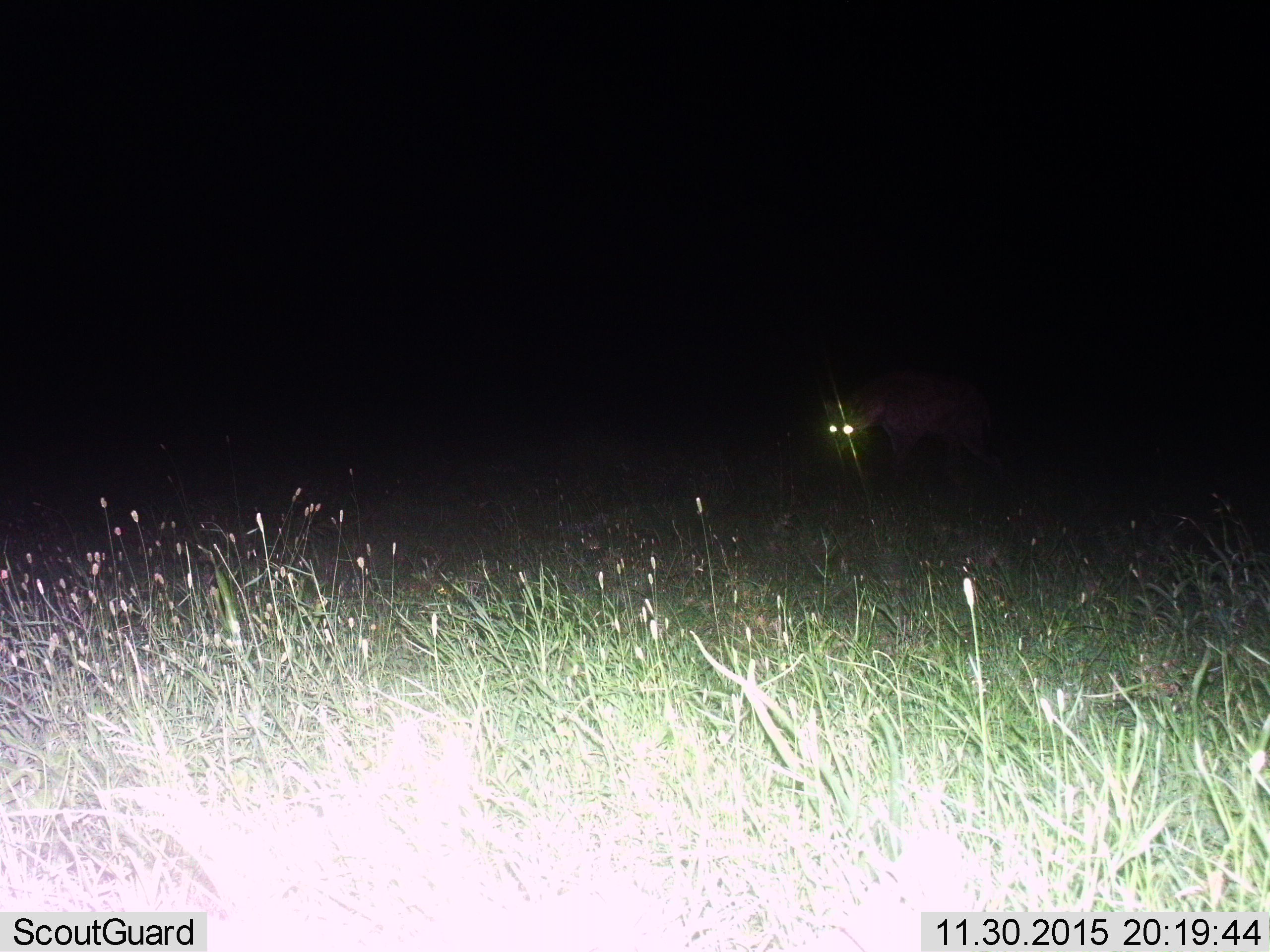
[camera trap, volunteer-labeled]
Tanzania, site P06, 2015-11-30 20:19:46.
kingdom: Animalia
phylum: Chordata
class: Mammalia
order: Carnivora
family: Hyaenidae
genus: Crocuta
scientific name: Crocuta crocuta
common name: spotted hyena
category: hyenaspotted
Hyenaspotted (spotted hyena) (Crocuta crocuta), count 1. Behavior (volunteer vote fractions): standing 86%, resting 0%, moving 14%, interacting 0%. Young present (vote fraction): 0%. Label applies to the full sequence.